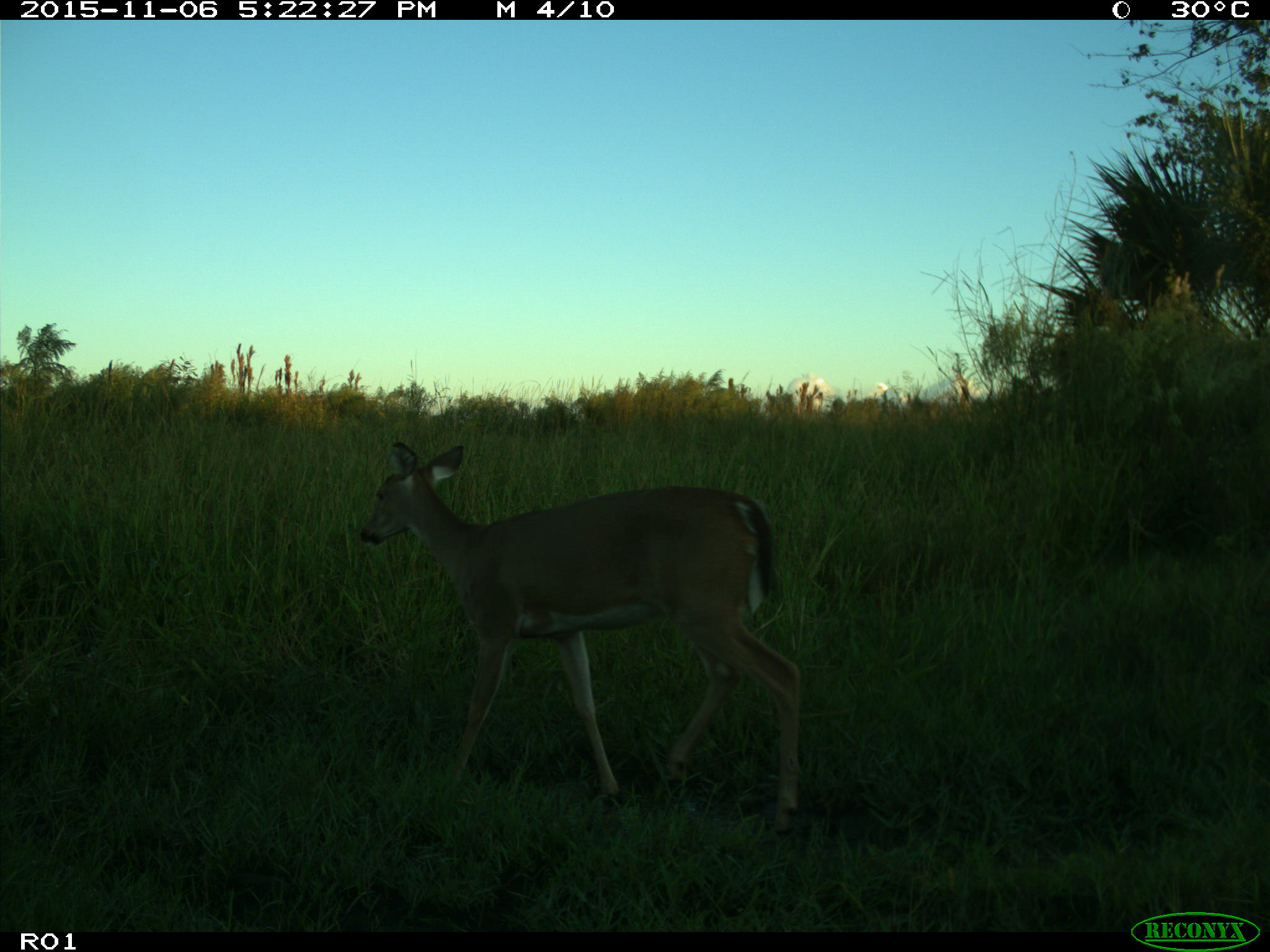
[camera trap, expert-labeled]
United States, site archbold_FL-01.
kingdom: Animalia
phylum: Chordata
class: Mammalia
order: Artiodactyla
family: Cervidae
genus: Odocoileus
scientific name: Odocoileus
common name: deer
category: unidentified deer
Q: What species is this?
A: Unidentified deer (deer) (Odocoileus).